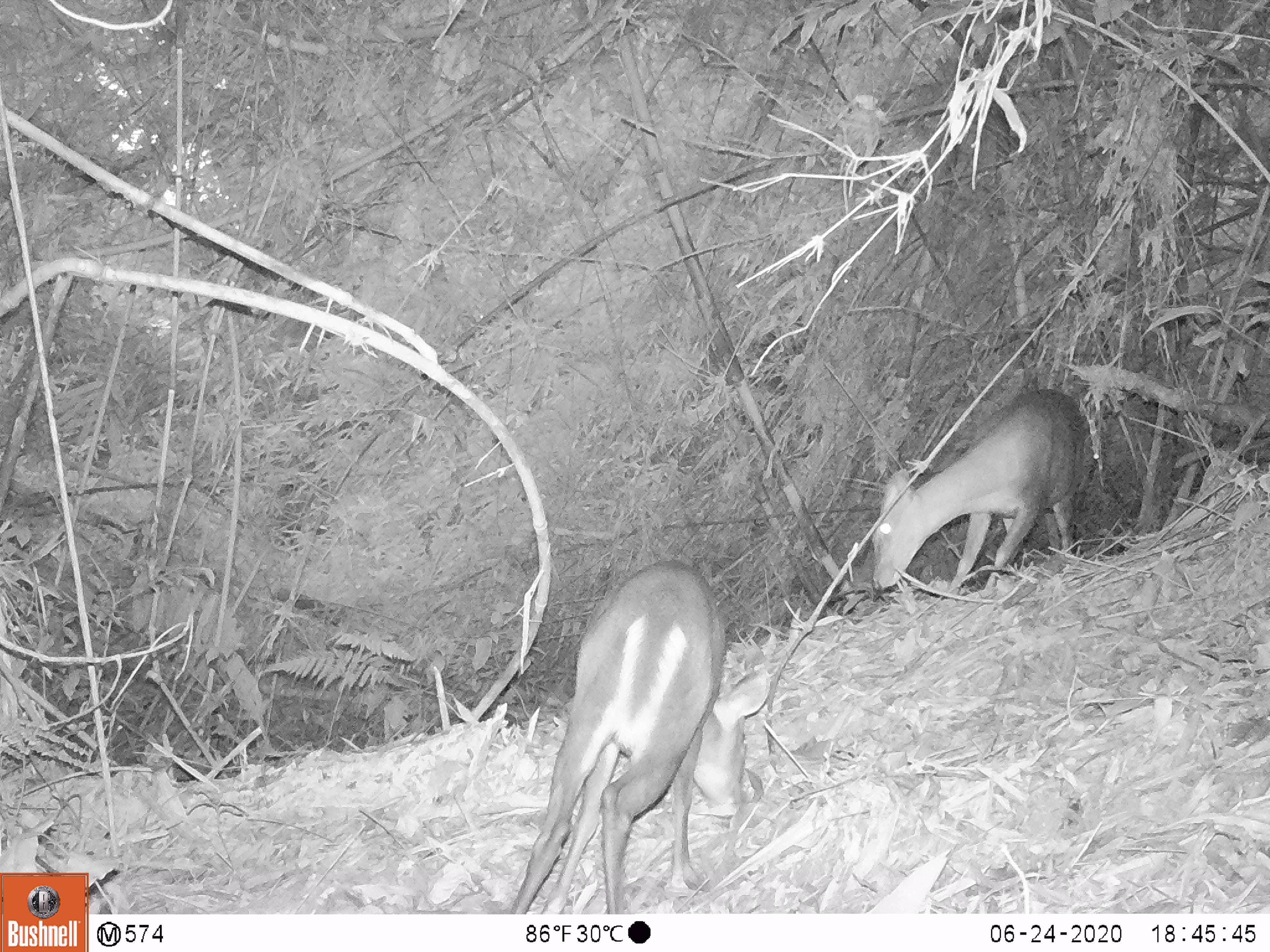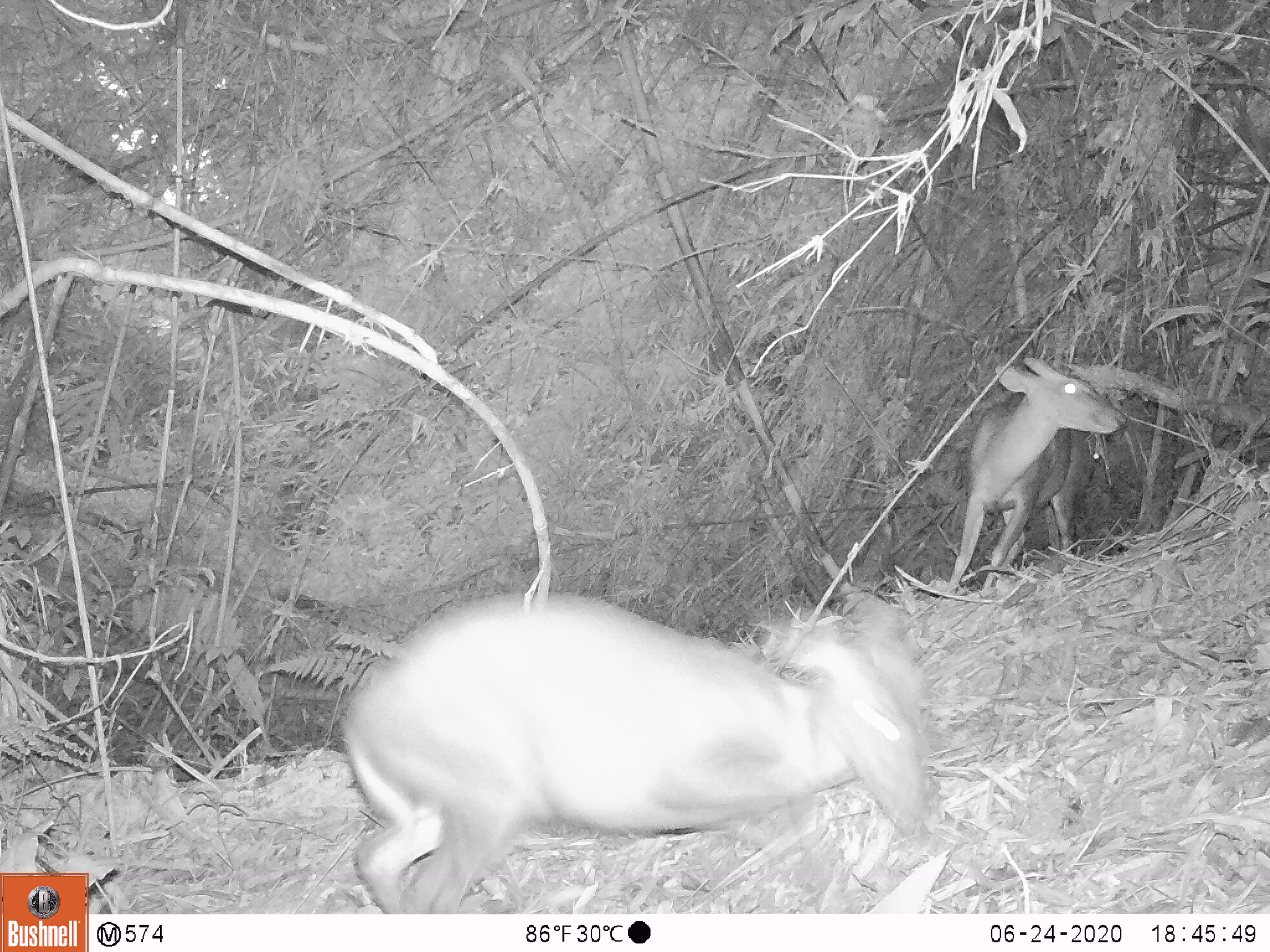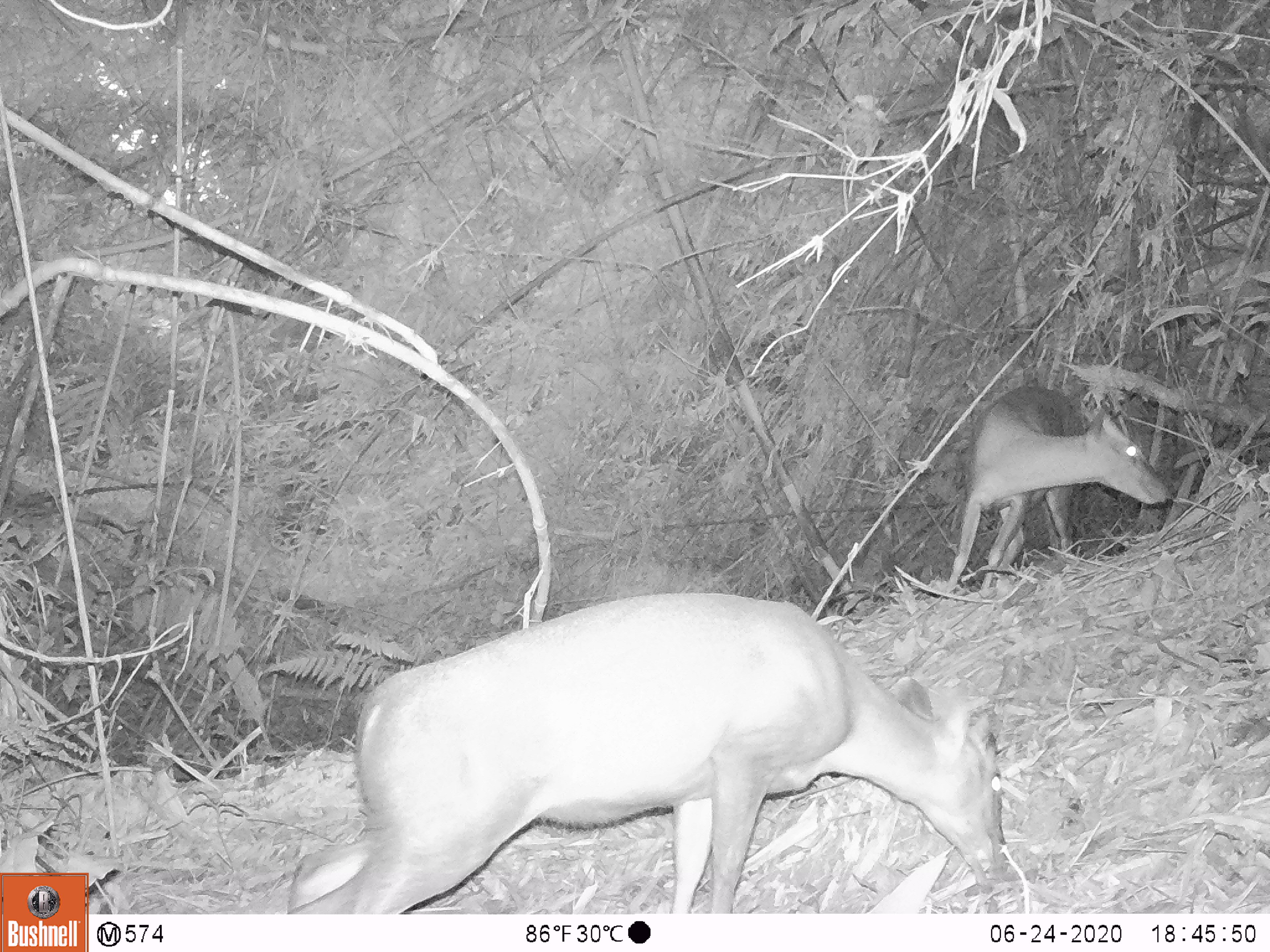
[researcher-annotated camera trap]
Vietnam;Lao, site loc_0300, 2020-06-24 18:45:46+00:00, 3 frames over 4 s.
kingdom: Animalia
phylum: Chordata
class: Mammalia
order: Artiodactyla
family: Cervidae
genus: Muntiacus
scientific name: Muntiacus rooseveltorum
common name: roosevelt's muntjac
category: roosevelts muntjac group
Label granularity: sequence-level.